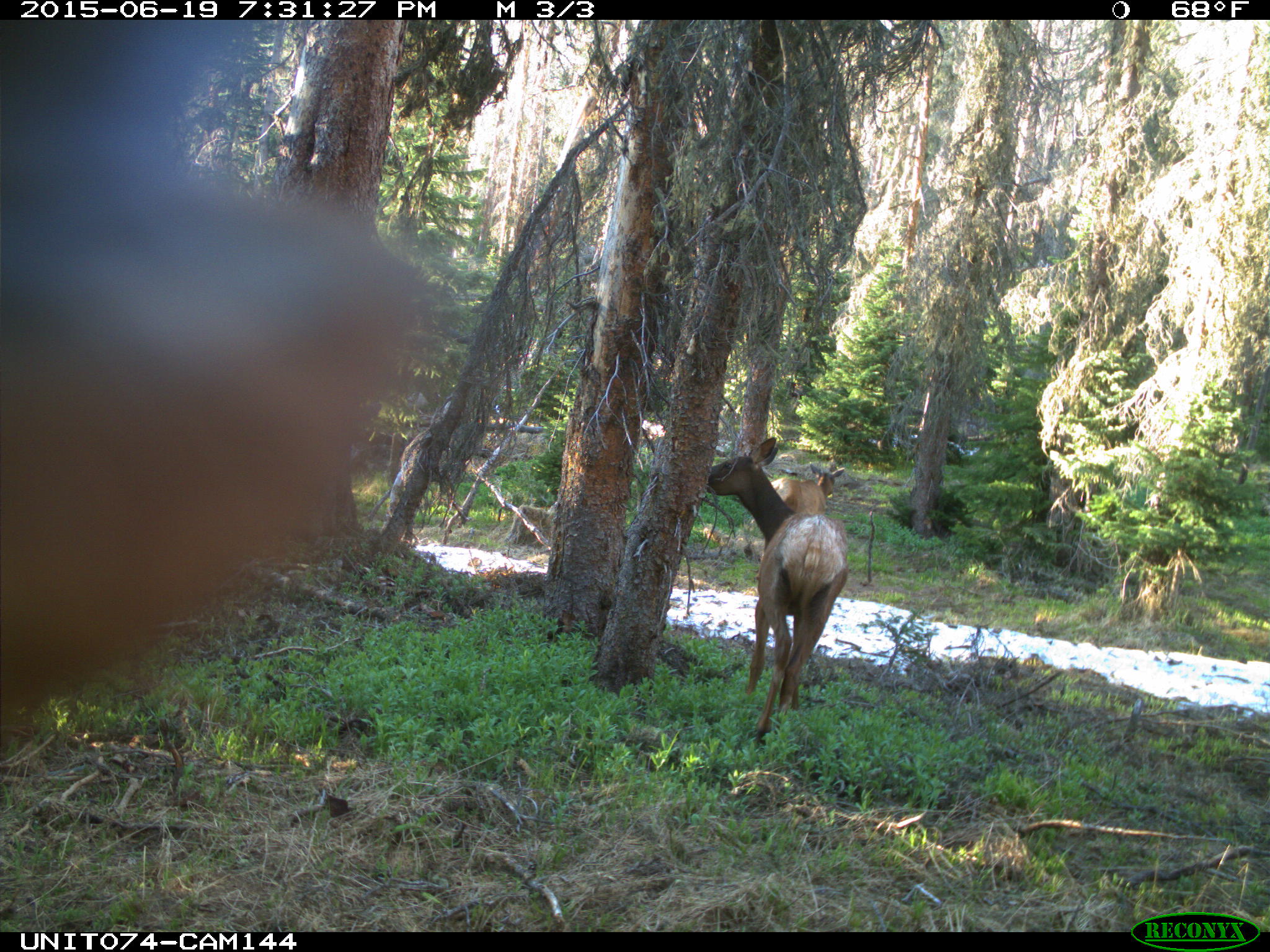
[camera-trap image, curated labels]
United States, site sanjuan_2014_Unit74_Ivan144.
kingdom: Animalia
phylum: Chordata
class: Mammalia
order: Artiodactyla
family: Cervidae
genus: Cervus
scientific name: Cervus elaphus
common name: red deer